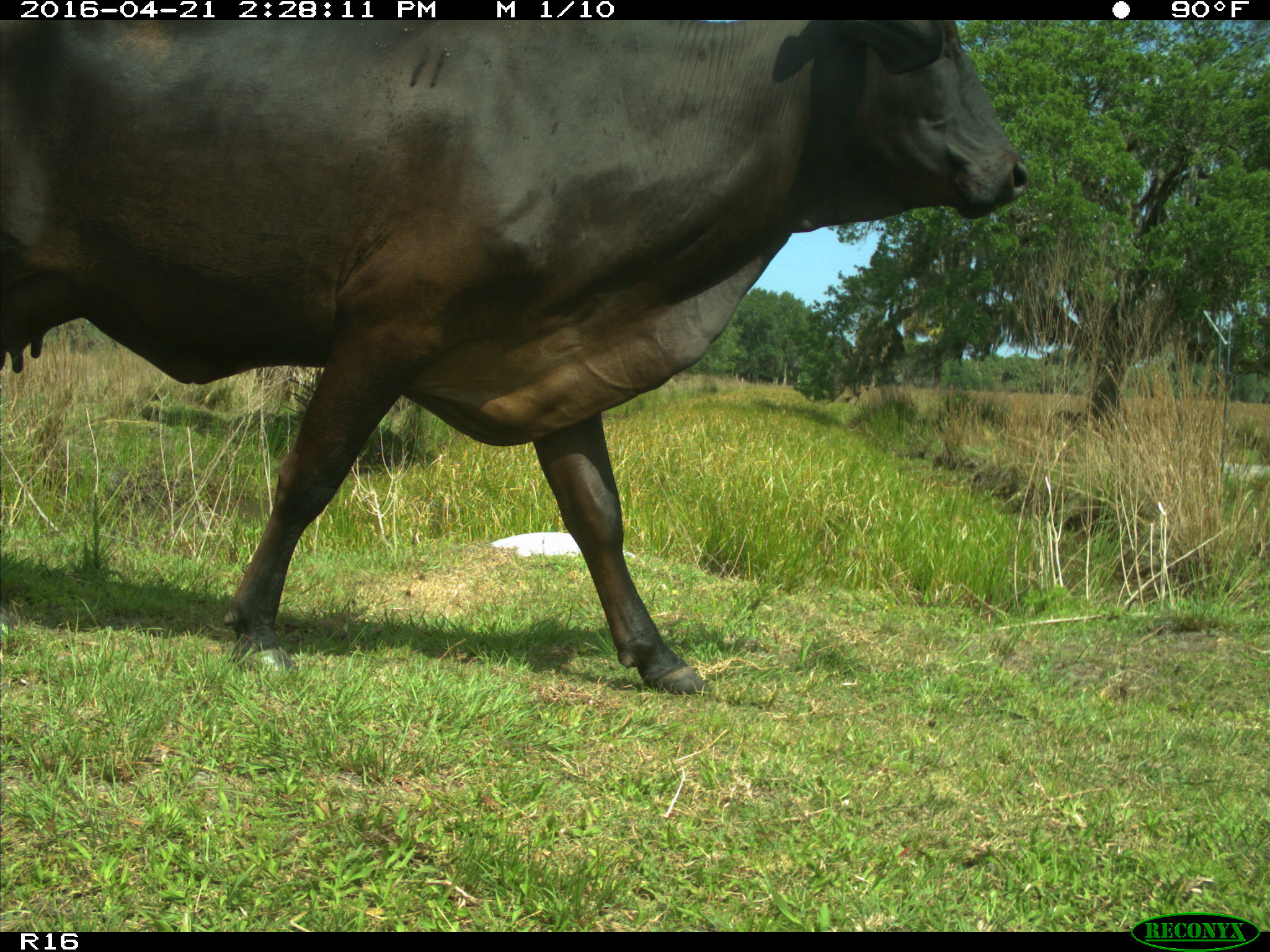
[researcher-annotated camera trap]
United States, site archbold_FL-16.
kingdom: Animalia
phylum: Chordata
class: Mammalia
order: Artiodactyla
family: Bovidae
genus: Bos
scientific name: Bos taurus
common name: domestic cow